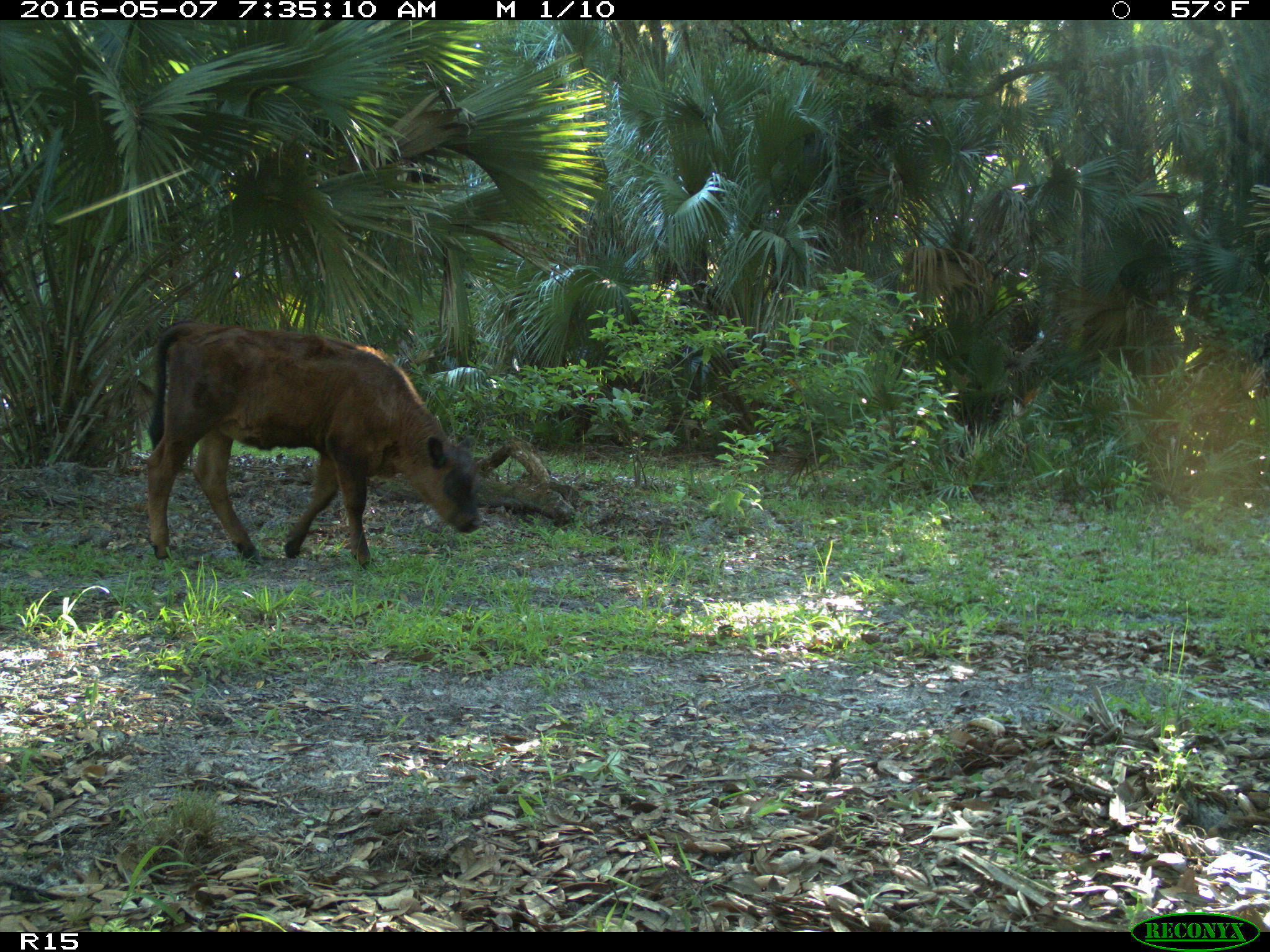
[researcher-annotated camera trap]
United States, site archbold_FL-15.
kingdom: Animalia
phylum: Chordata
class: Mammalia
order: Artiodactyla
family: Bovidae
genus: Bos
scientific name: Bos taurus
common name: domestic cow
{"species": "Bos taurus (domestic cow)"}